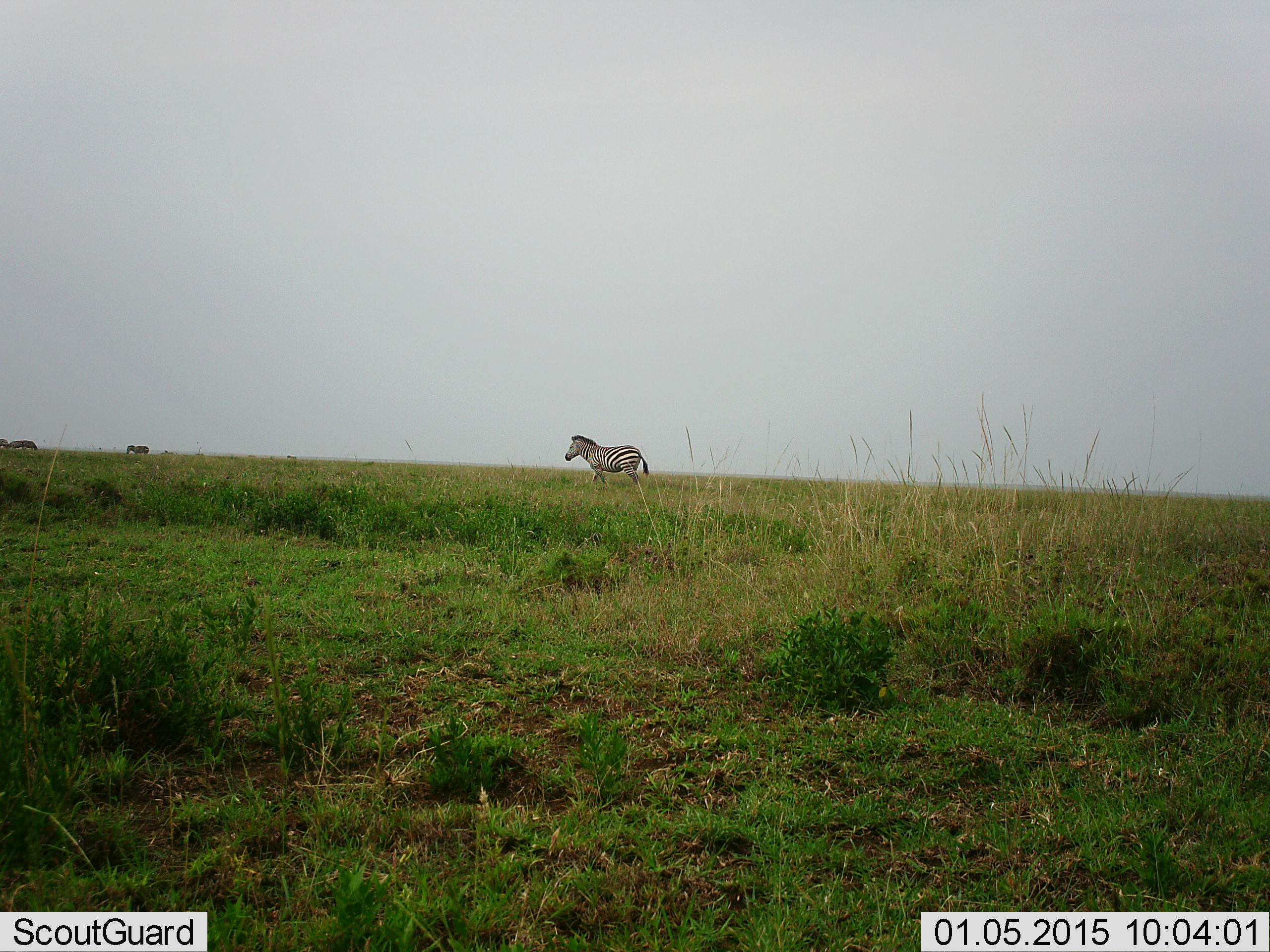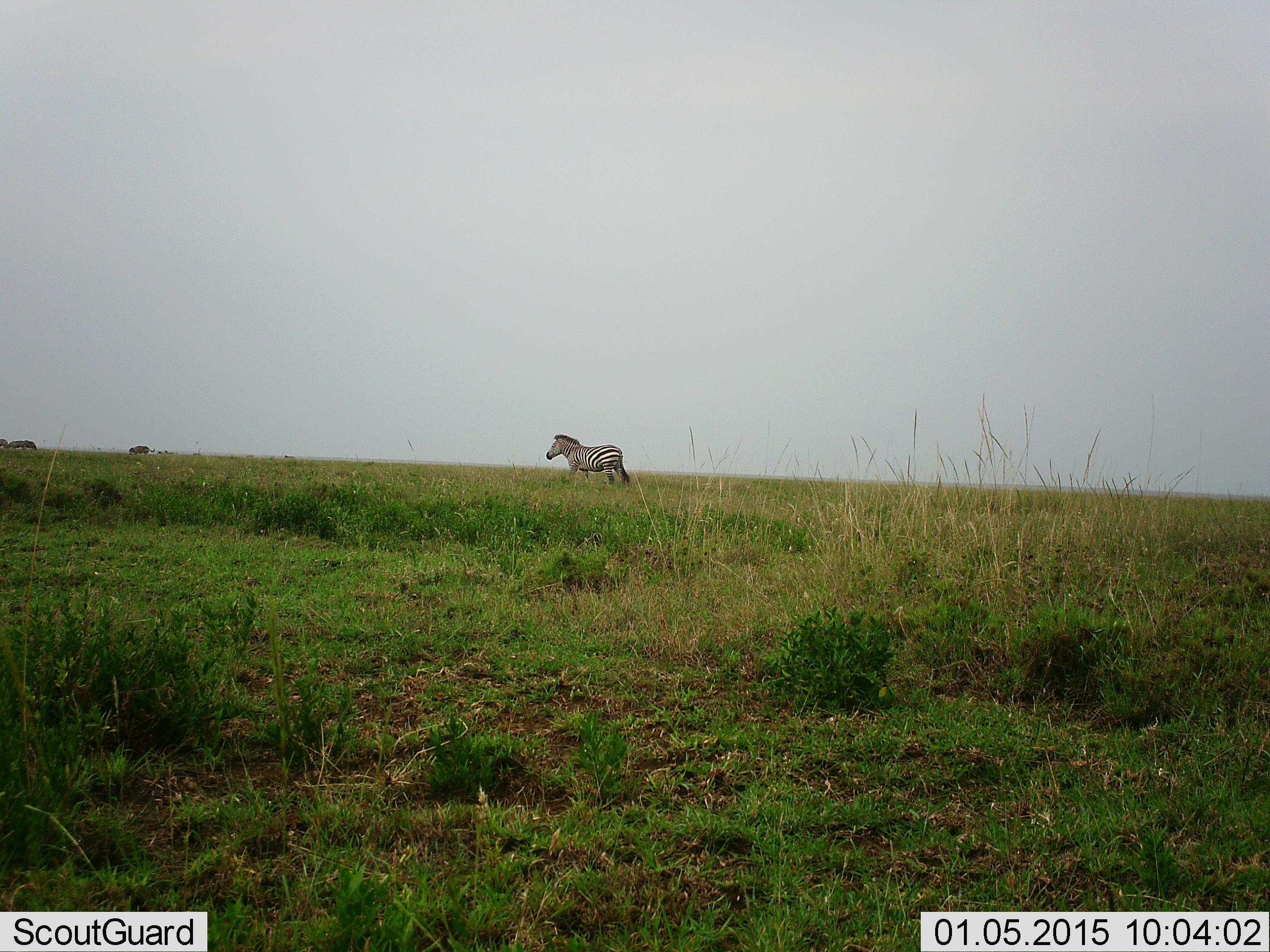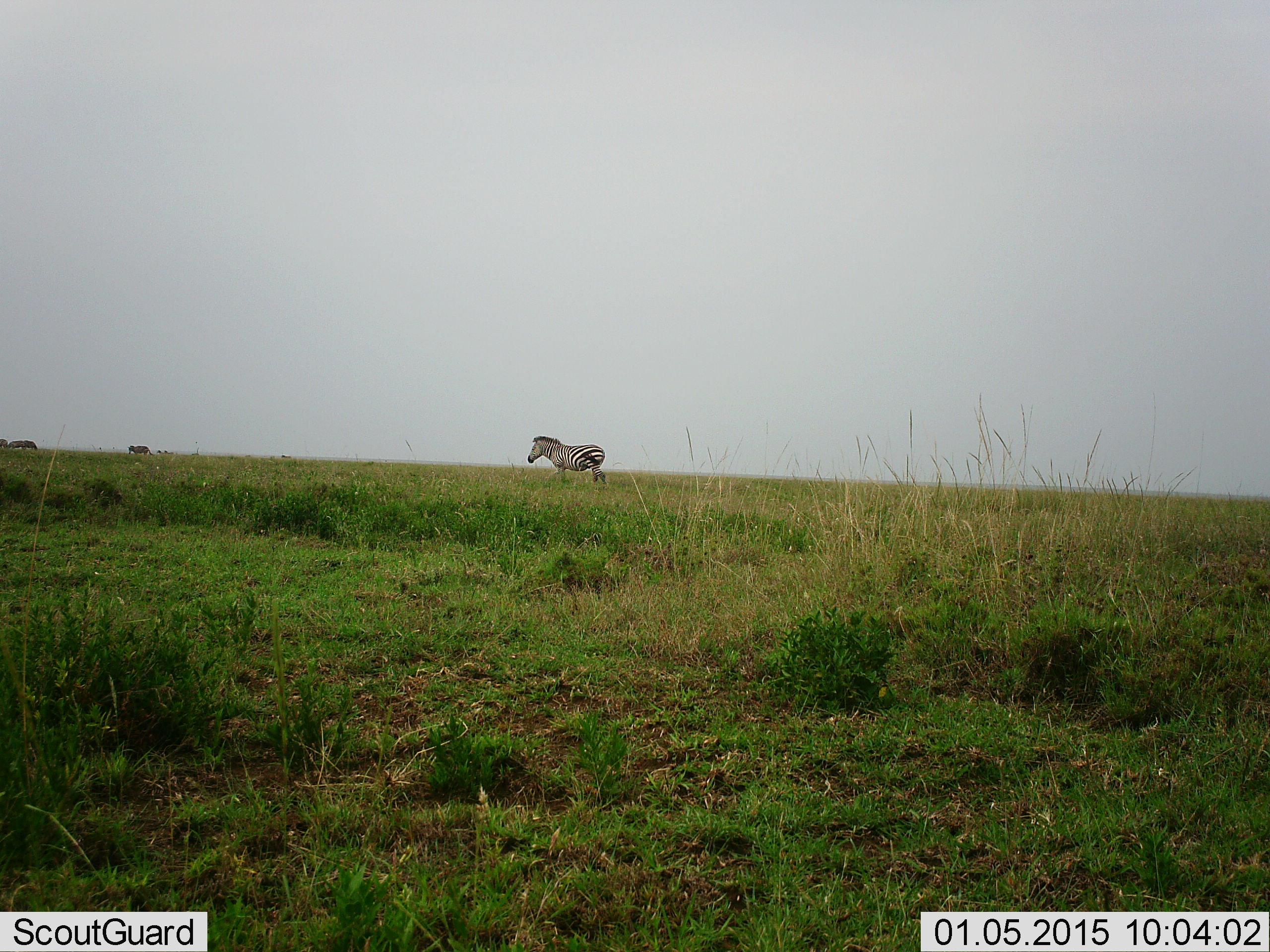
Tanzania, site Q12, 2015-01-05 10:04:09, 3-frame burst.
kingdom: Animalia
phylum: Chordata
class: Mammalia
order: Perissodactyla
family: Equidae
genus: Equus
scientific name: Equus quagga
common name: plains zebra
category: zebra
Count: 3.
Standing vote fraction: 20%.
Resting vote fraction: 0%.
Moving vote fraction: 90%.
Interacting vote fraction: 0%.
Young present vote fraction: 0%.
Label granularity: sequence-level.